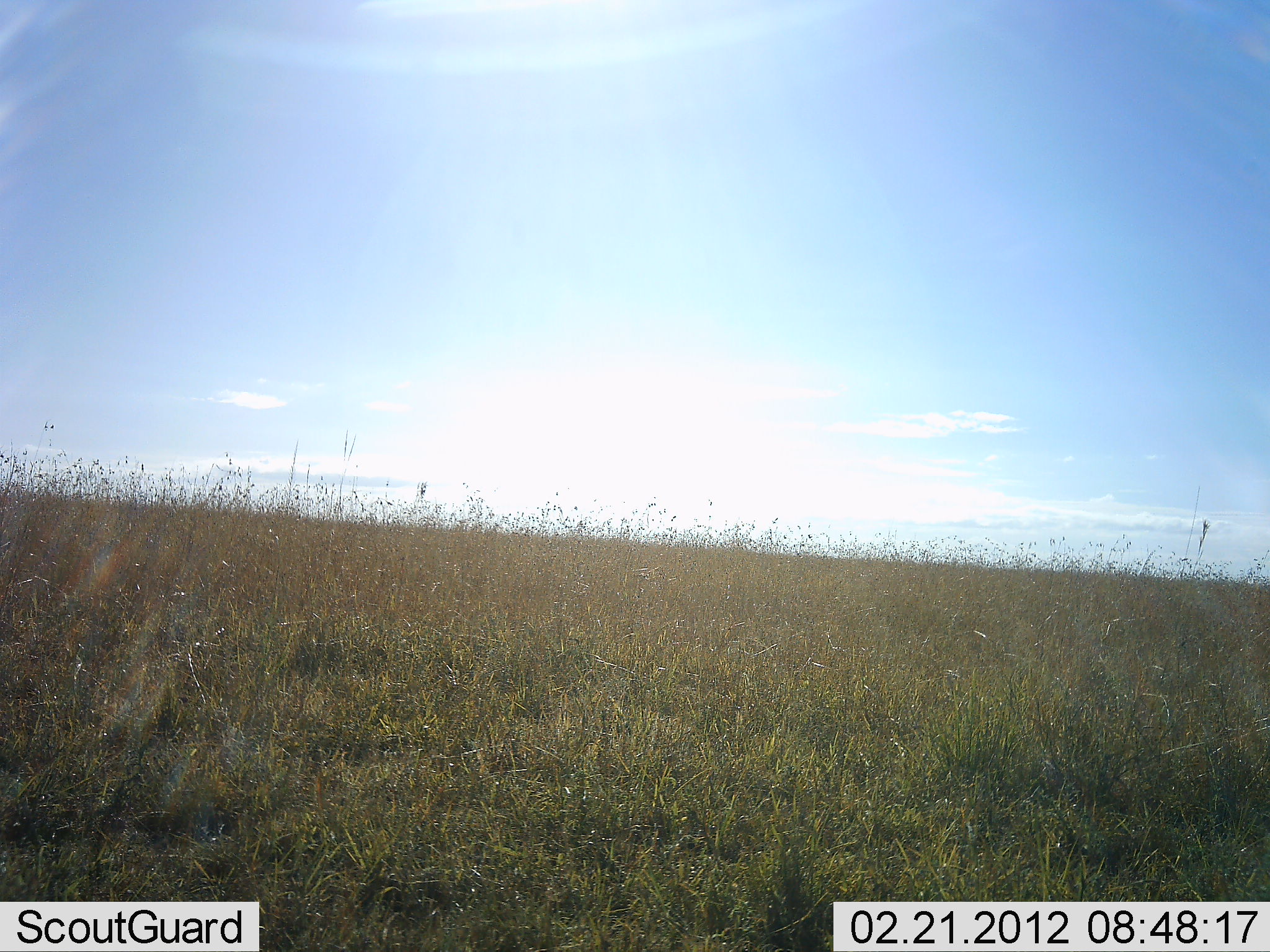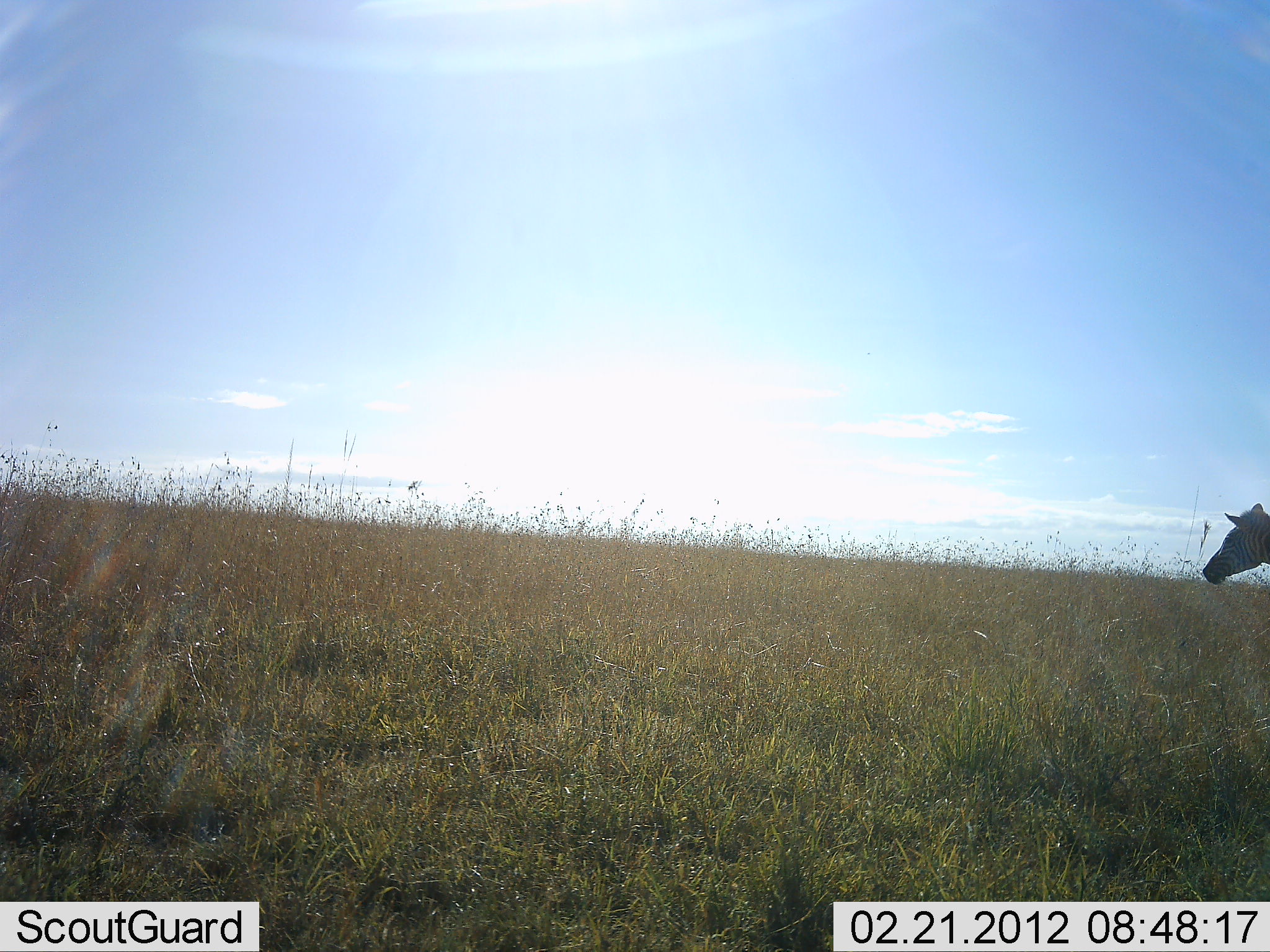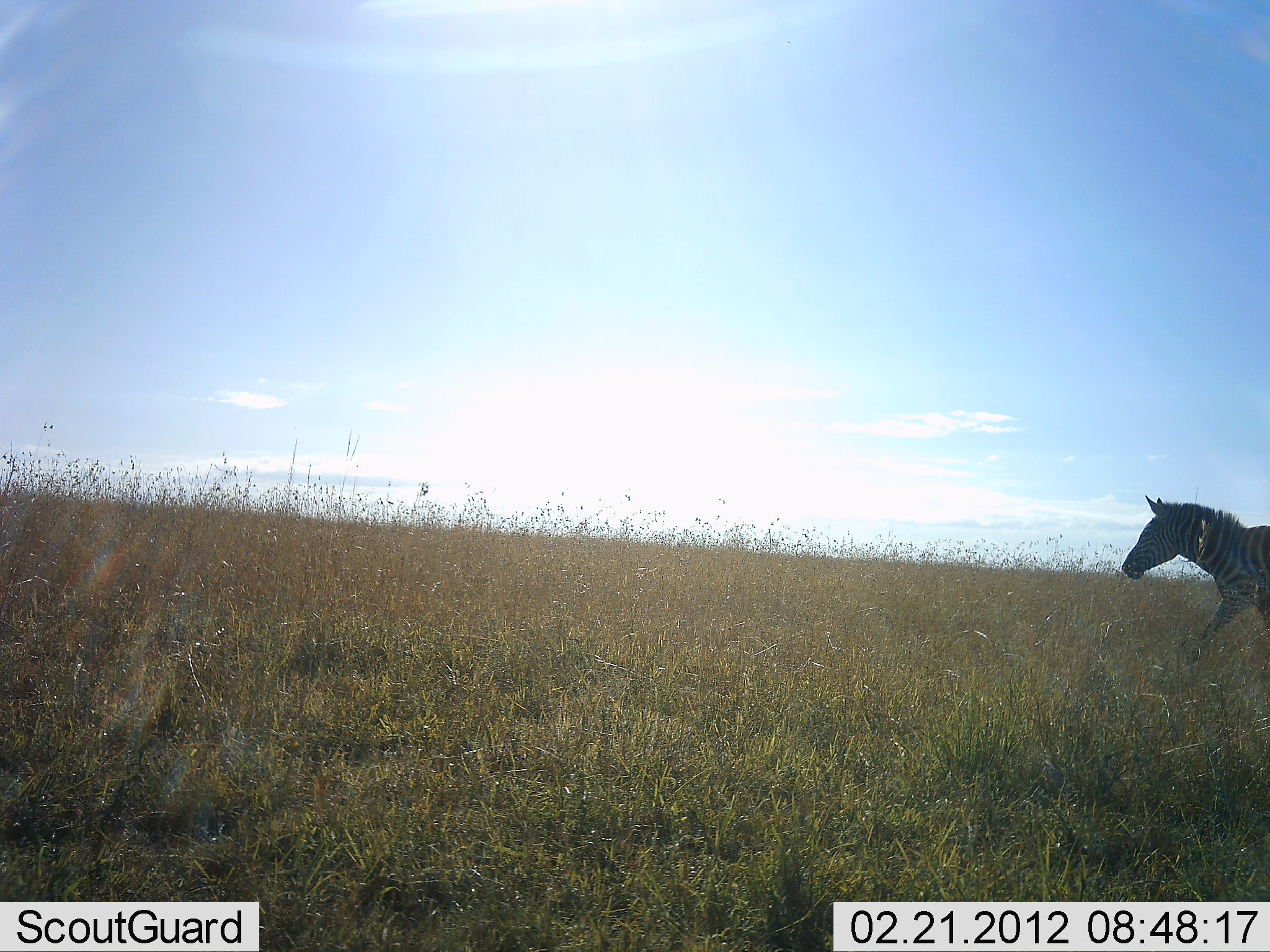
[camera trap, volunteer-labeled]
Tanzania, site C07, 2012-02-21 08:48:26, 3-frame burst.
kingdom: Animalia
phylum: Chordata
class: Mammalia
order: Perissodactyla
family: Equidae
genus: Equus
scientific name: Equus quagga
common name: plains zebra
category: zebra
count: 1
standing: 0%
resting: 0%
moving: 100%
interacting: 0%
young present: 0%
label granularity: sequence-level